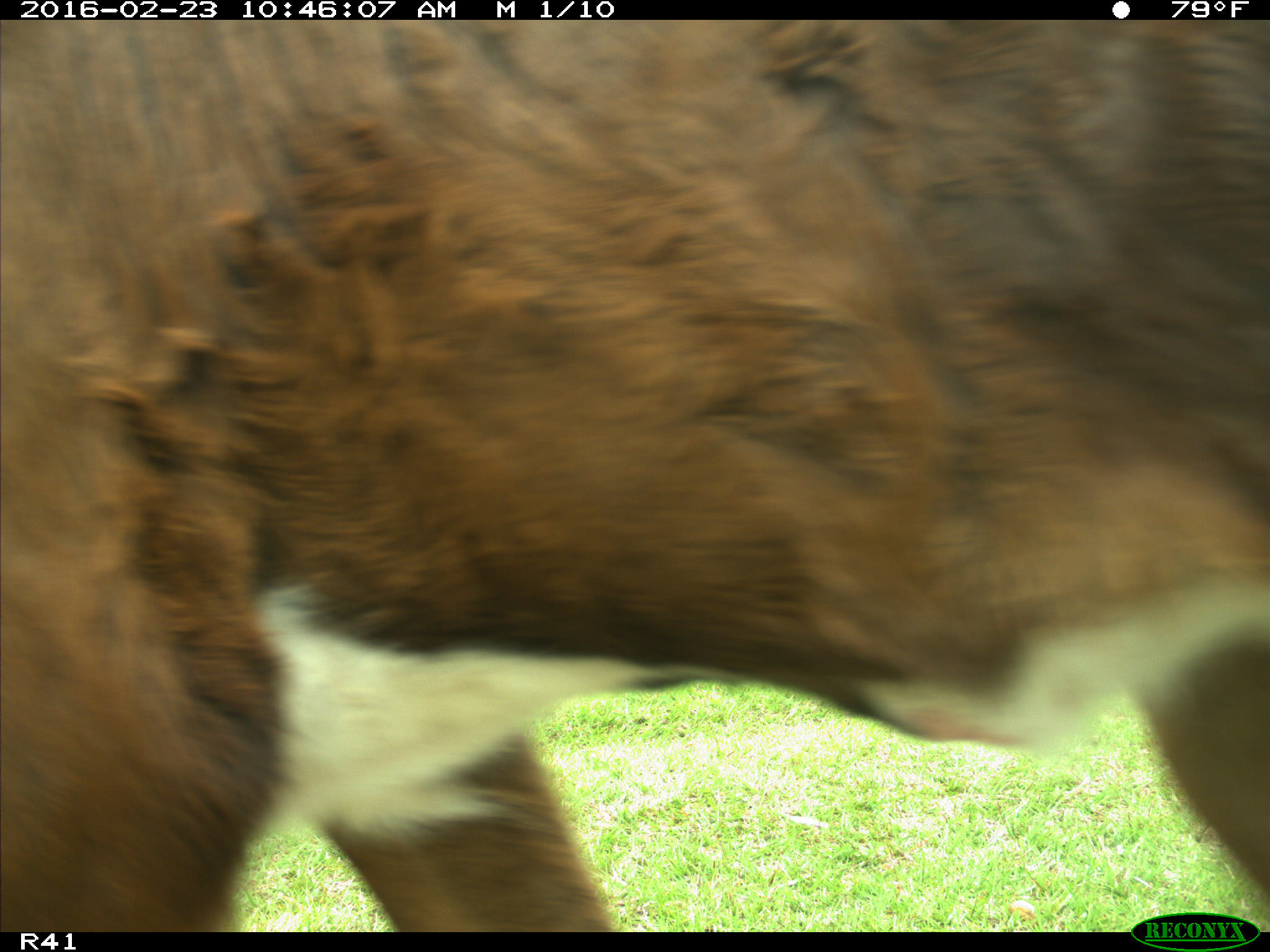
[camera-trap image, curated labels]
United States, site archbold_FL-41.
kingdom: Animalia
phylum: Chordata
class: Mammalia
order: Artiodactyla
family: Bovidae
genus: Bos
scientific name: Bos taurus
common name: domestic cow